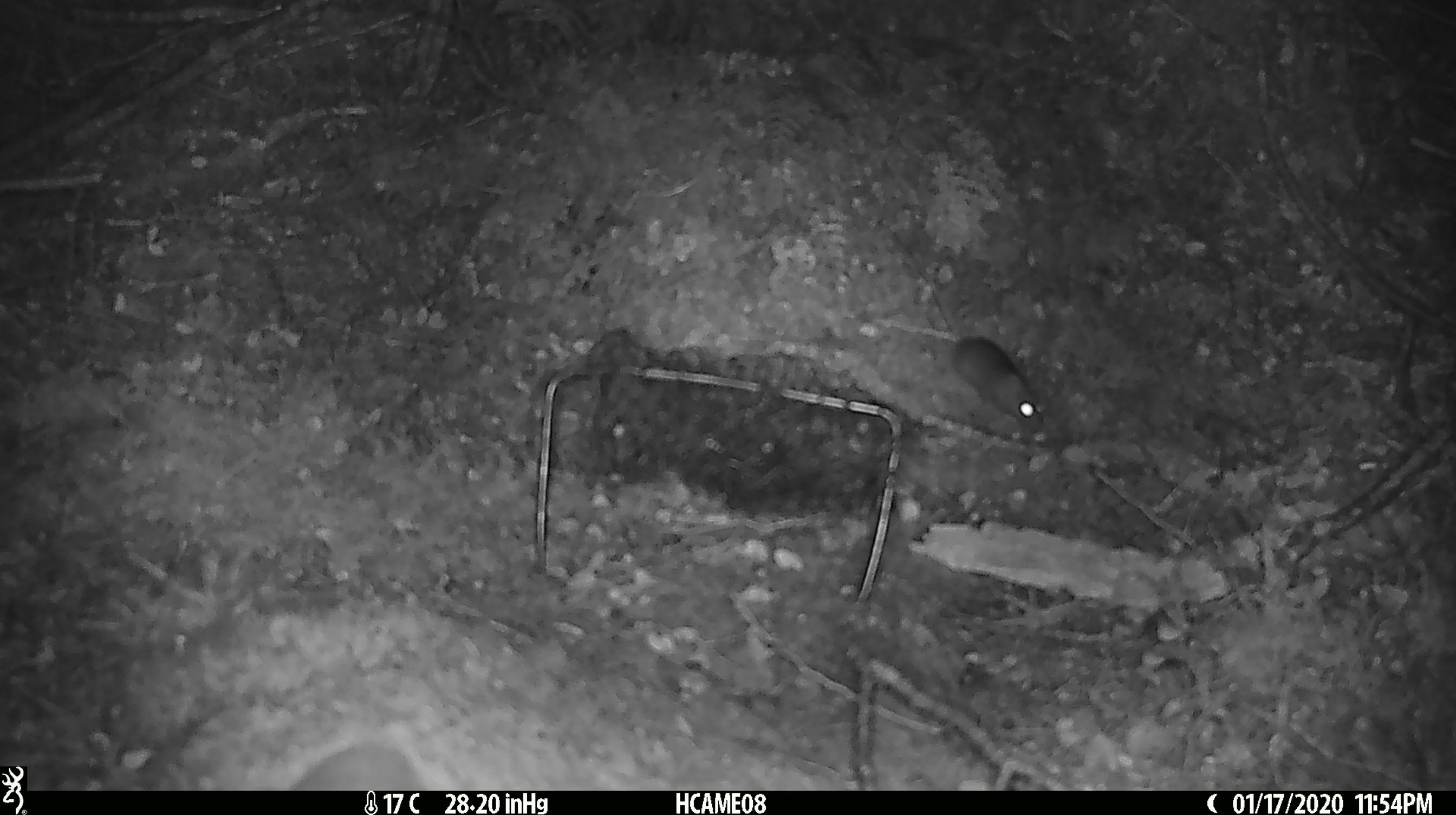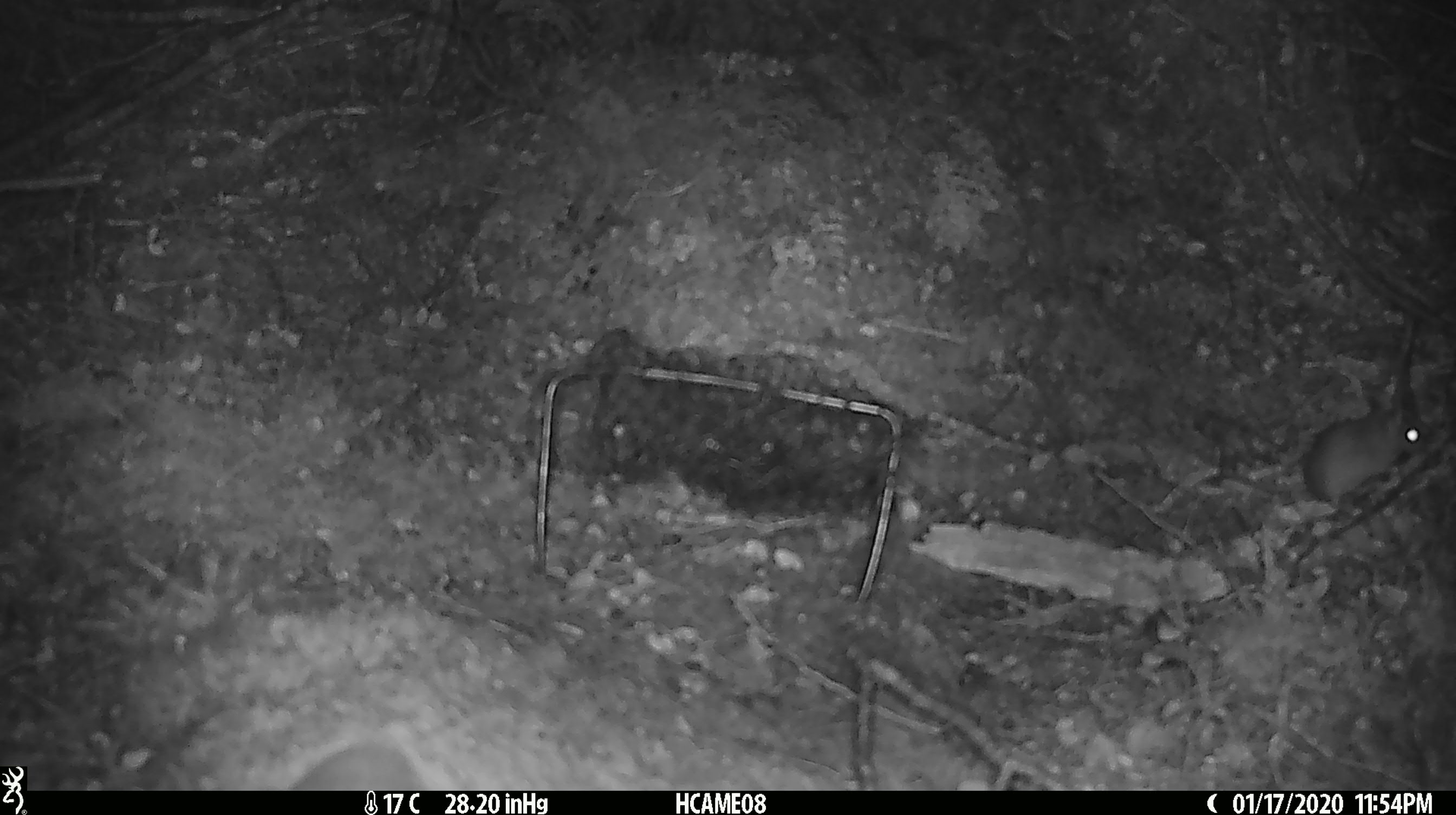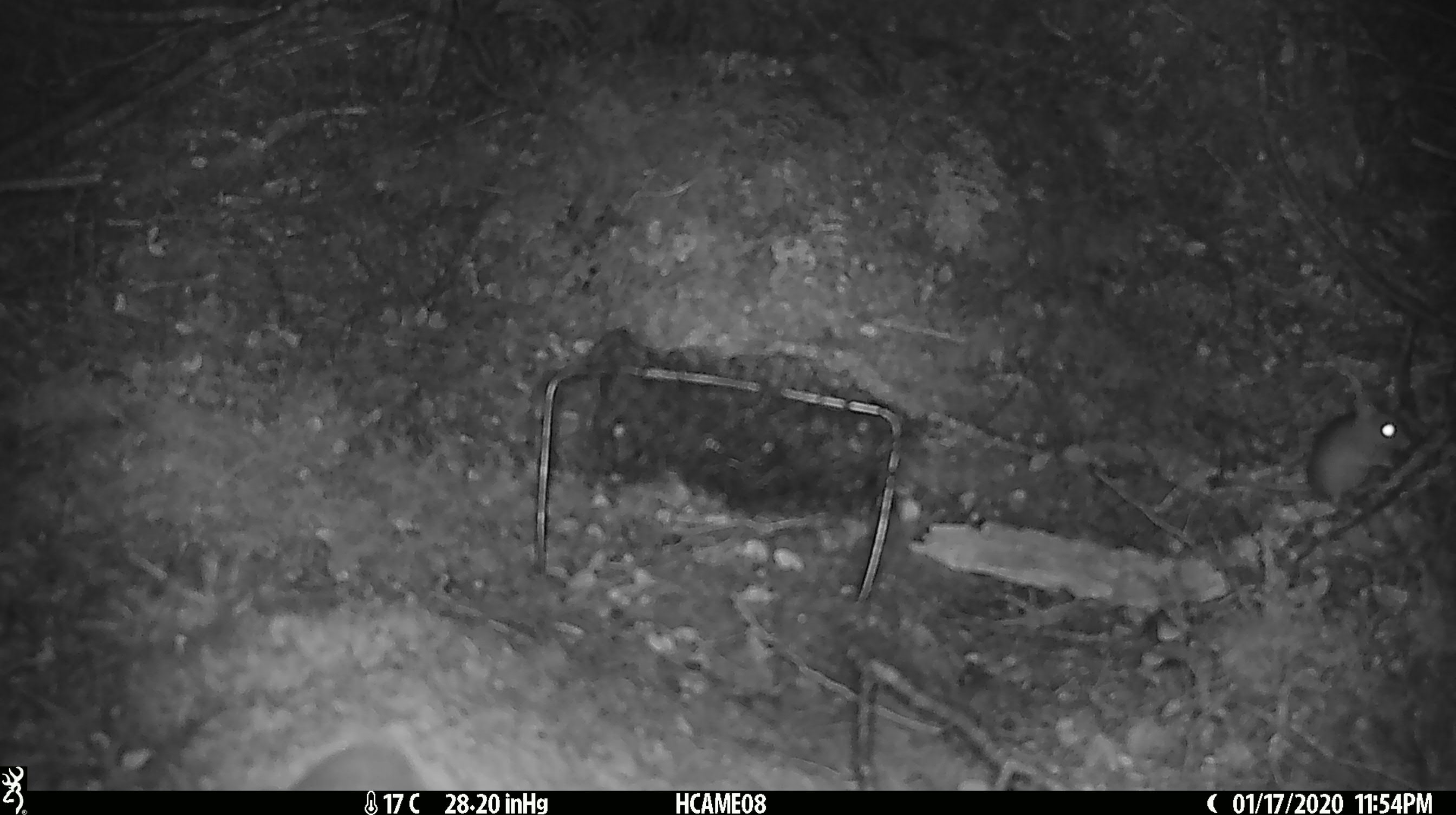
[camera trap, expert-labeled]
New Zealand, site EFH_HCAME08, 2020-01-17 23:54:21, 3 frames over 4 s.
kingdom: Animalia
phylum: Chordata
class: Mammalia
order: Rodentia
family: Muridae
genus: Mus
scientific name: Mus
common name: mouse